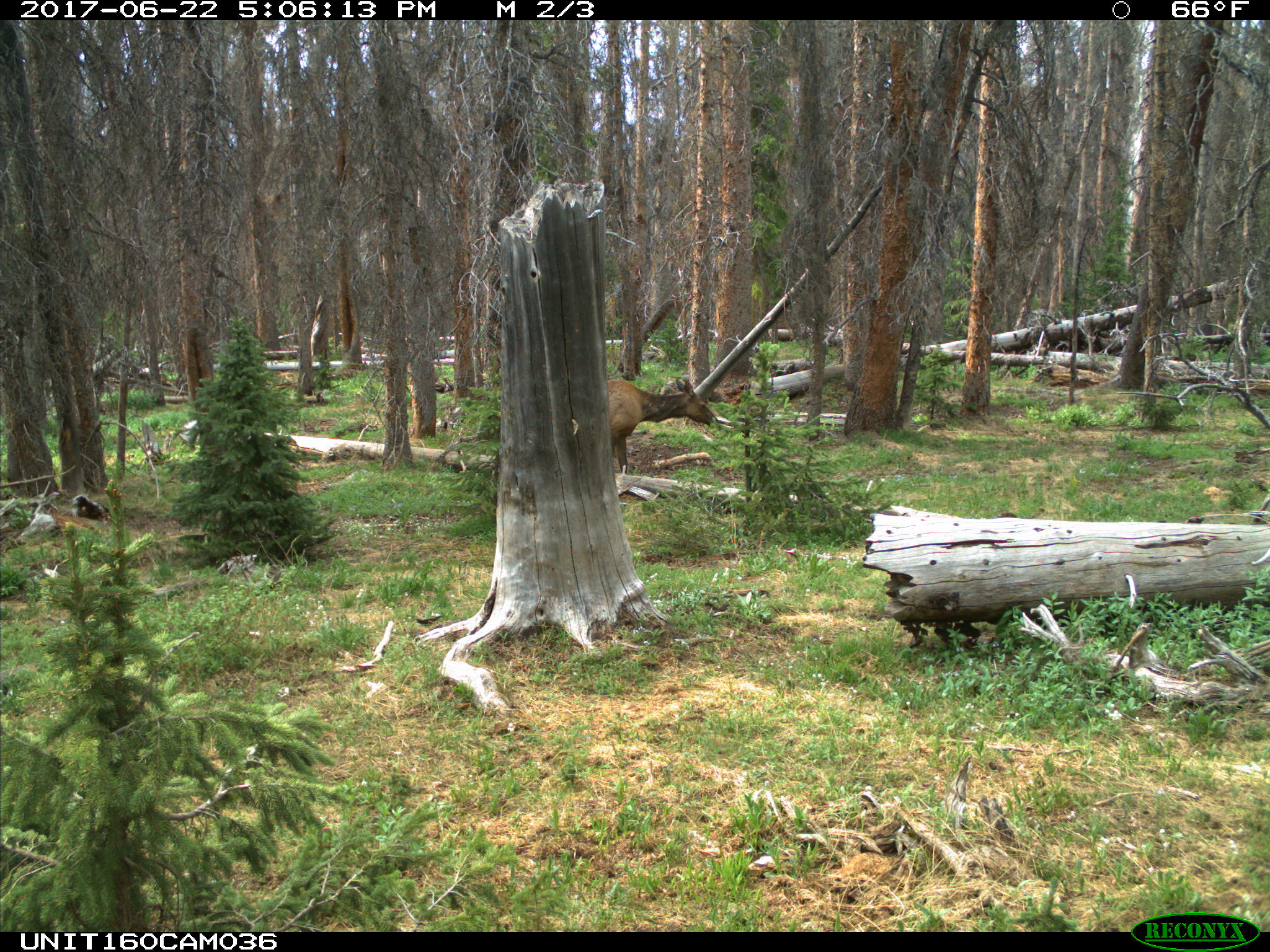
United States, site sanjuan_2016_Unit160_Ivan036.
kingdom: Animalia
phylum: Chordata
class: Mammalia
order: Artiodactyla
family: Cervidae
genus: Cervus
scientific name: Cervus elaphus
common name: red deer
Cervus elaphus (red deer).